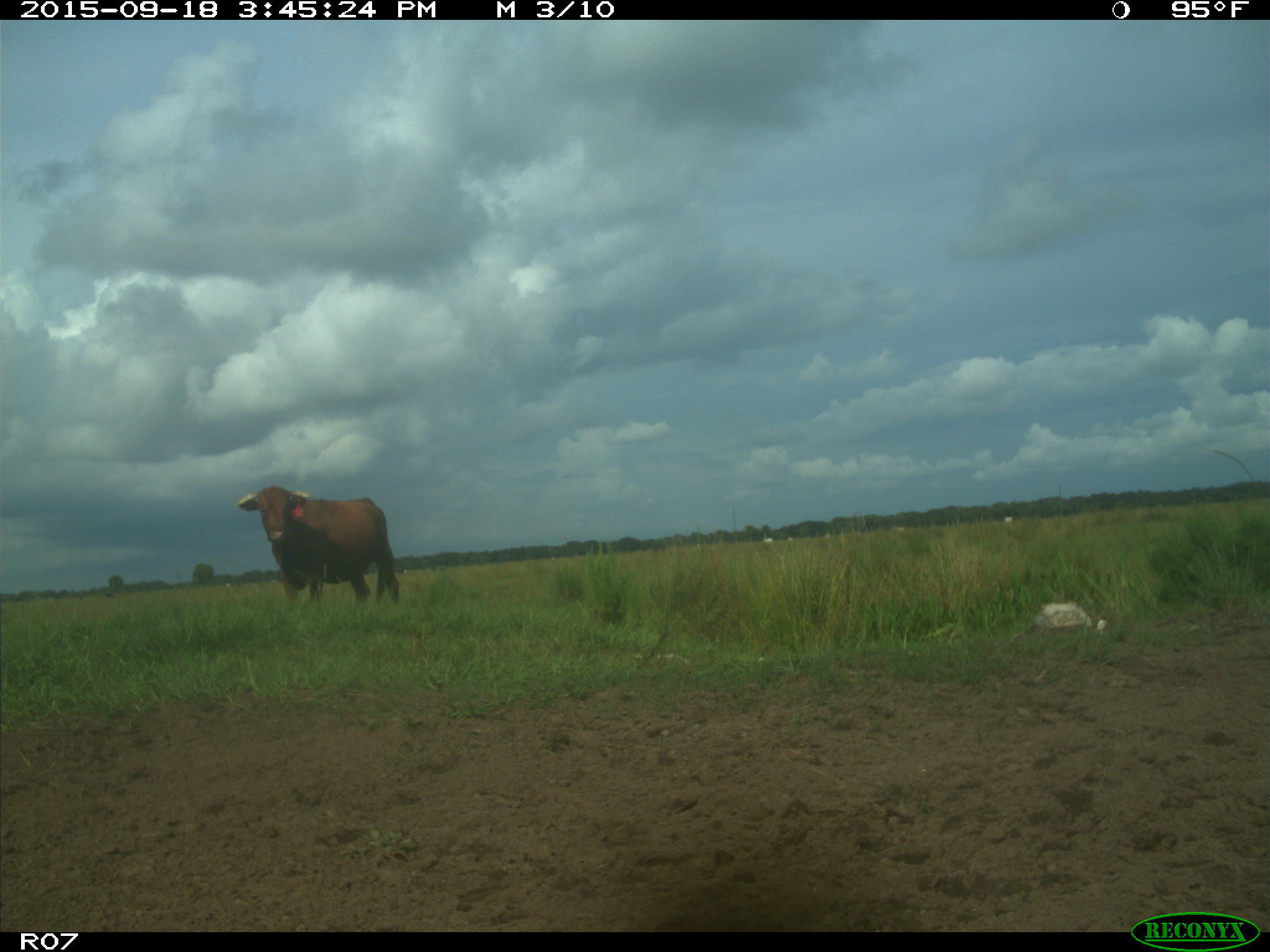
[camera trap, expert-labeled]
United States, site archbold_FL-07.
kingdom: Animalia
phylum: Chordata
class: Mammalia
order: Artiodactyla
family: Bovidae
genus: Bos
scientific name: Bos taurus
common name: domestic cow